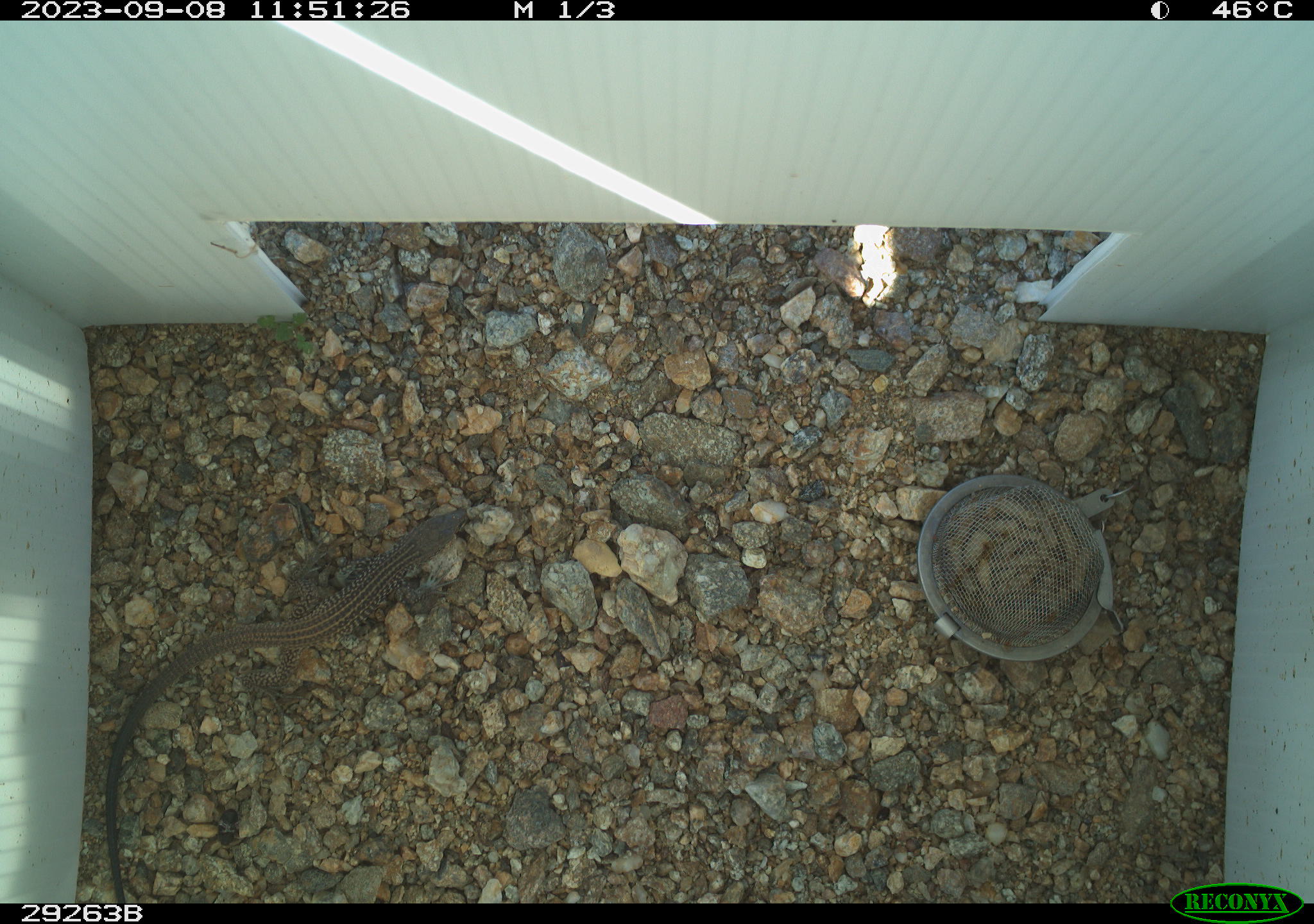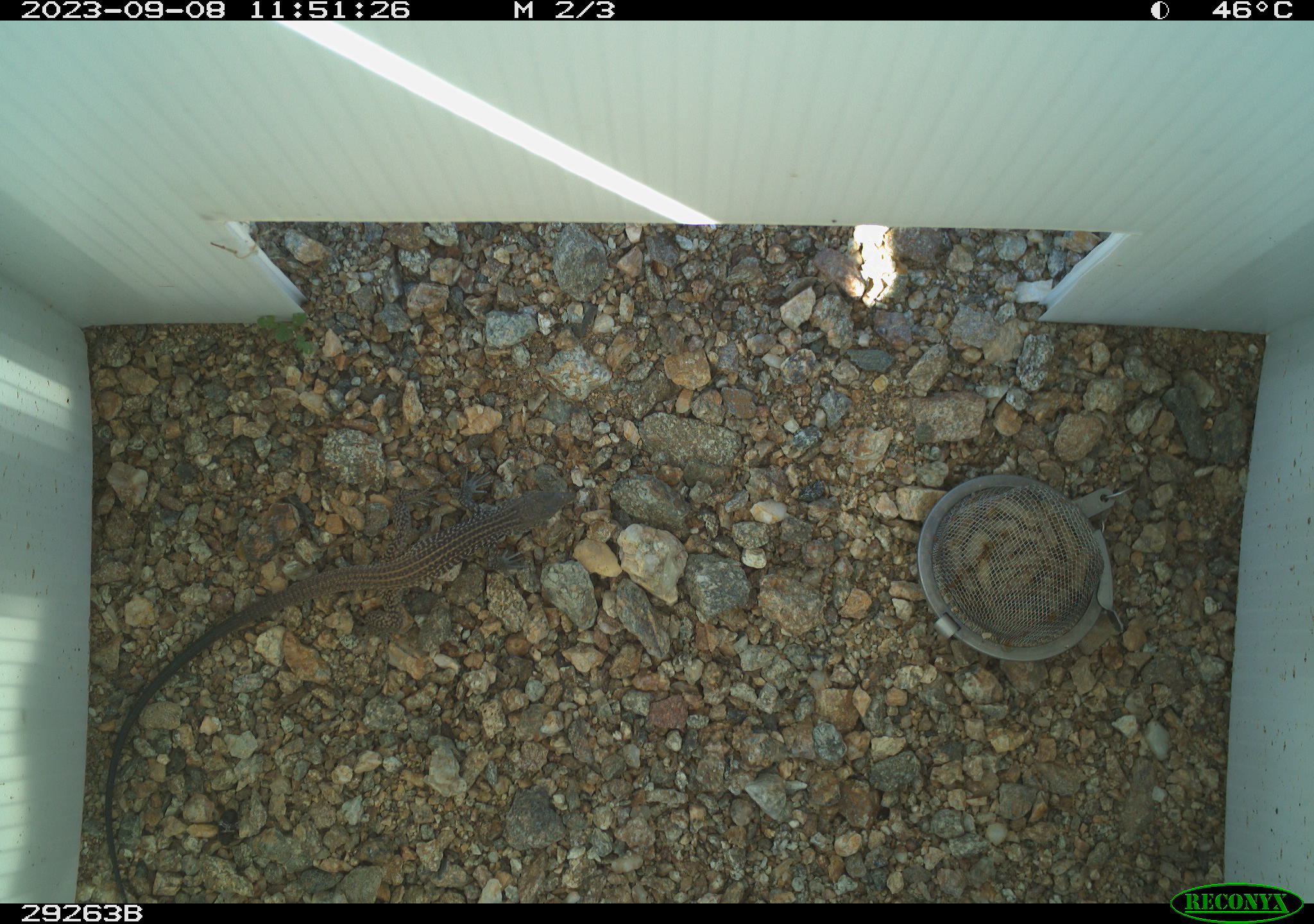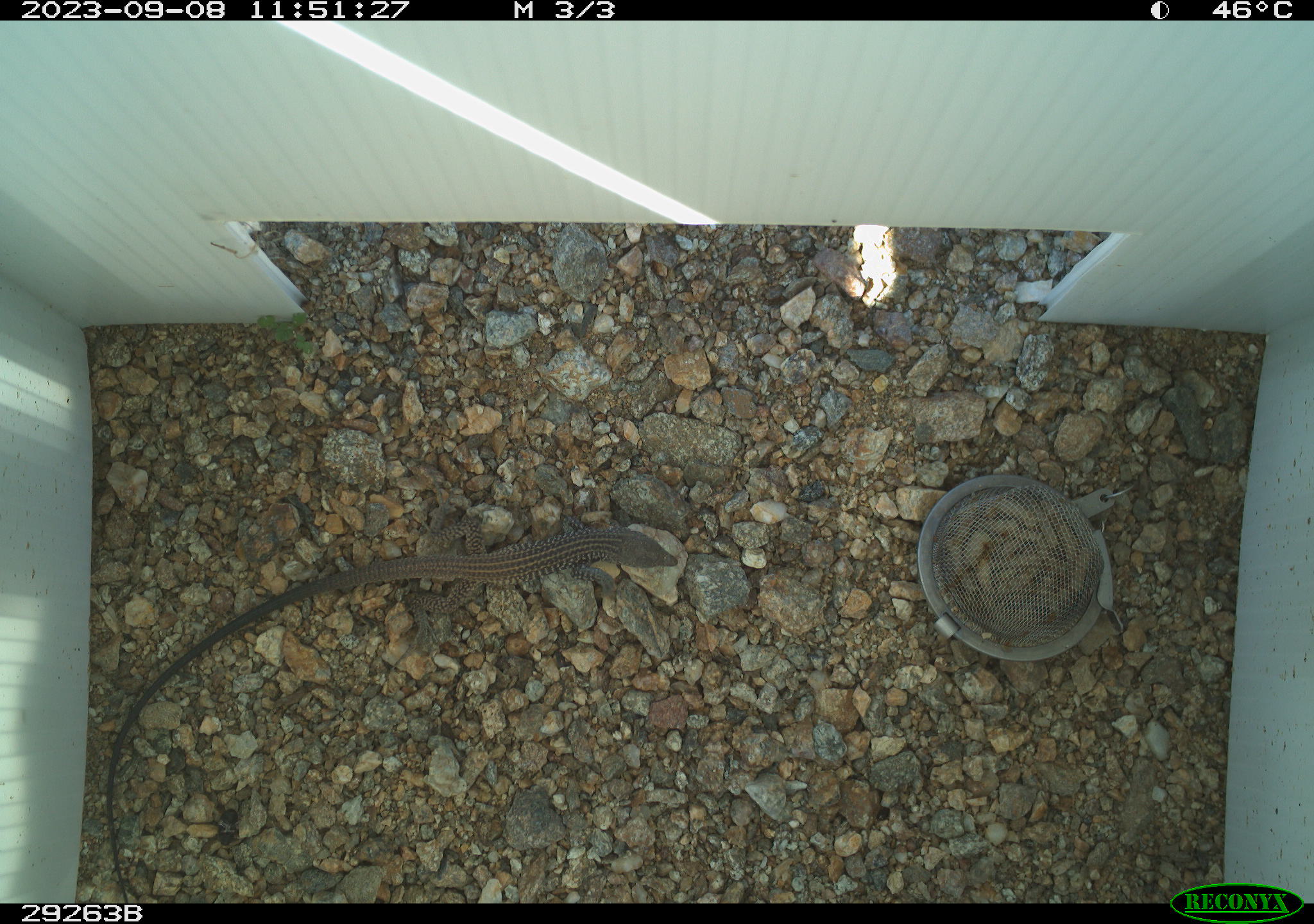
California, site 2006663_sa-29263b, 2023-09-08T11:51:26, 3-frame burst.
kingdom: Animalia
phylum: Chordata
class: Reptilia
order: Squamata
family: Teiidae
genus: Aspidoscelis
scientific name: Aspidoscelis tigris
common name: western whiptail